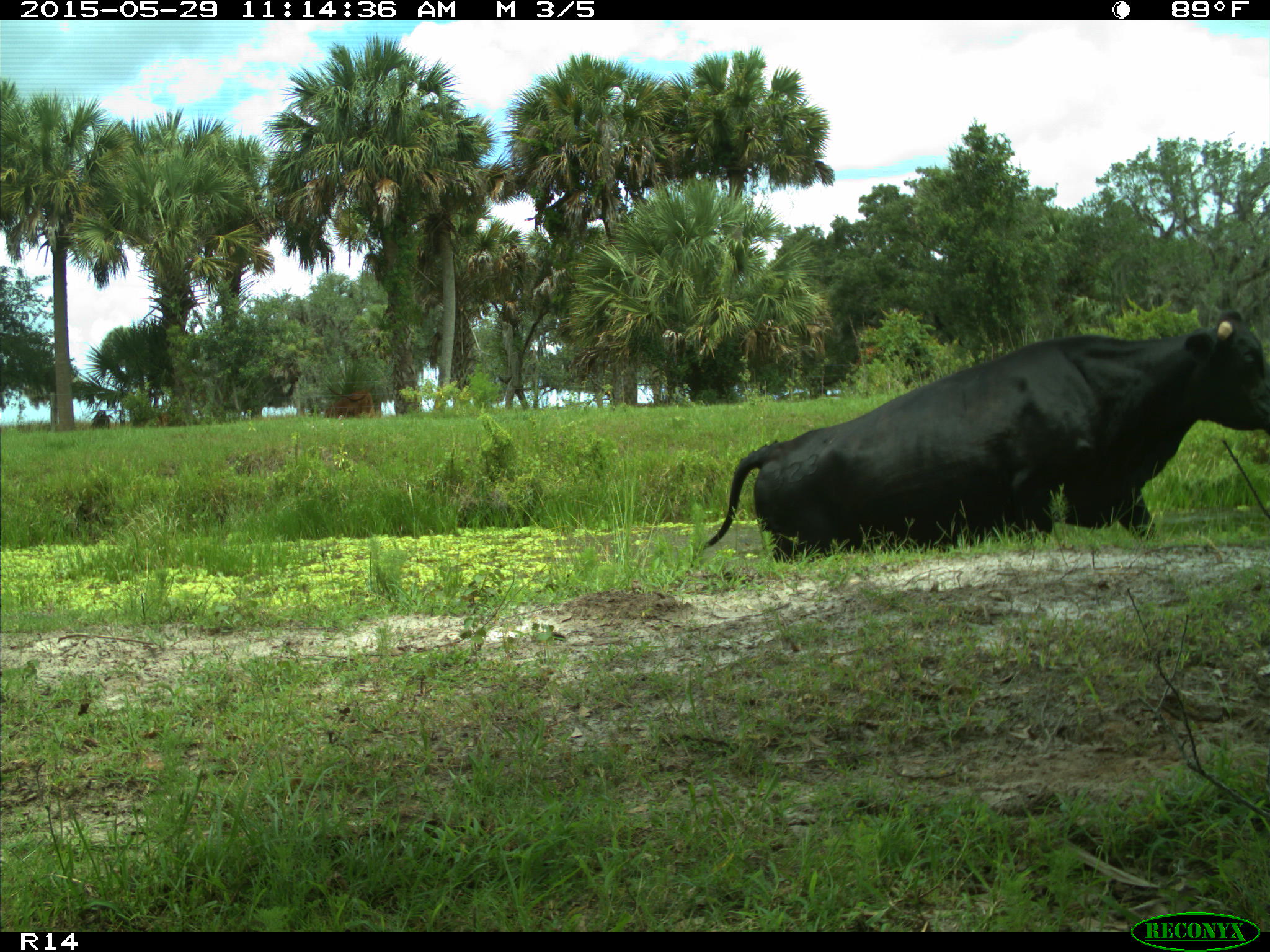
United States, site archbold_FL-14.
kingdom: Animalia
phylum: Chordata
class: Mammalia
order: Artiodactyla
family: Bovidae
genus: Bos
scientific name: Bos taurus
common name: domestic cow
Bos taurus (domestic cow).